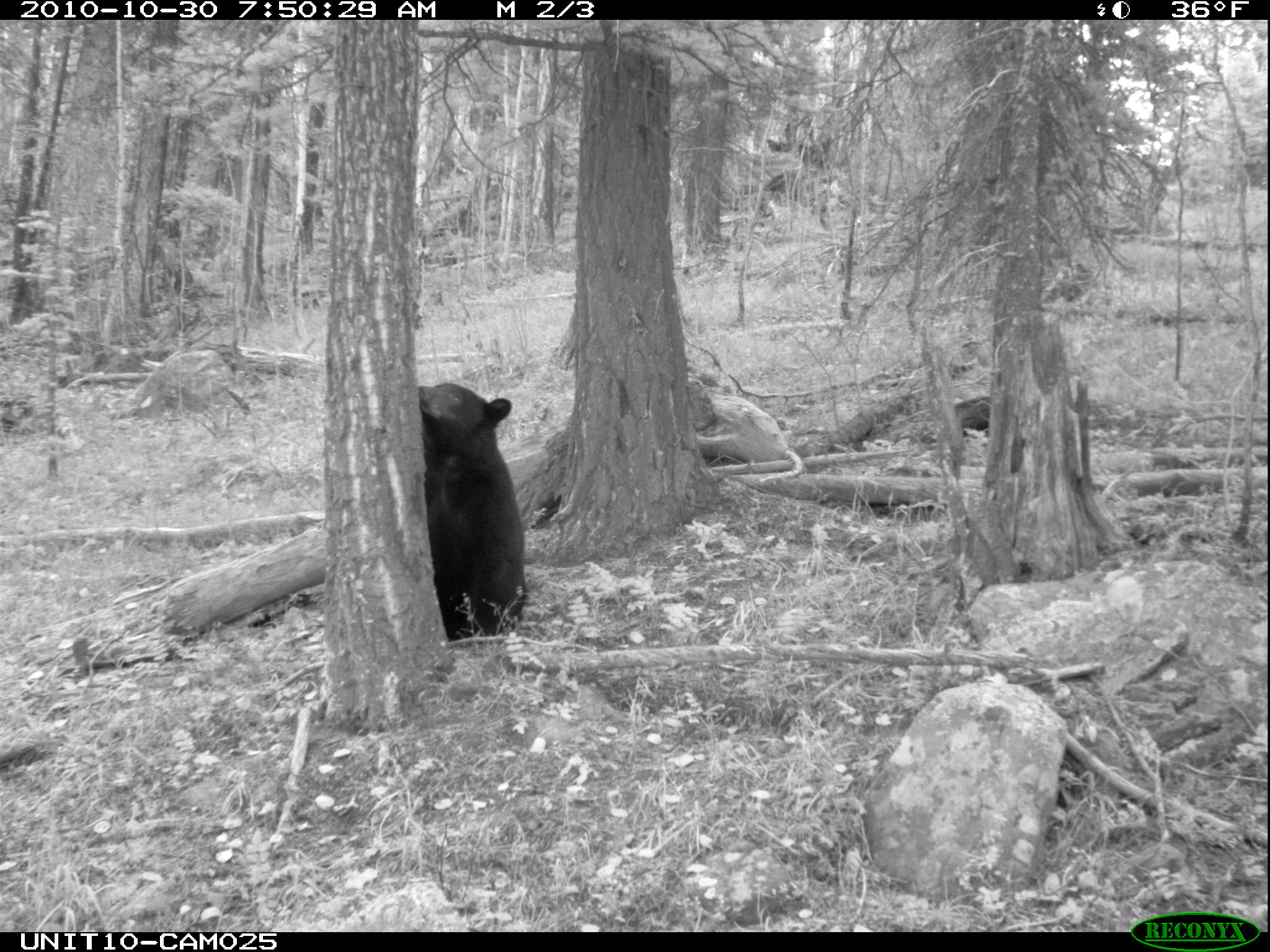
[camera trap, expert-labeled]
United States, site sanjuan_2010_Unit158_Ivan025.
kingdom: Animalia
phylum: Chordata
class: Mammalia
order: Carnivora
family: Ursidae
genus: Ursus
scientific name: Ursus americanus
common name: american black bear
Ursus americanus (american black bear).